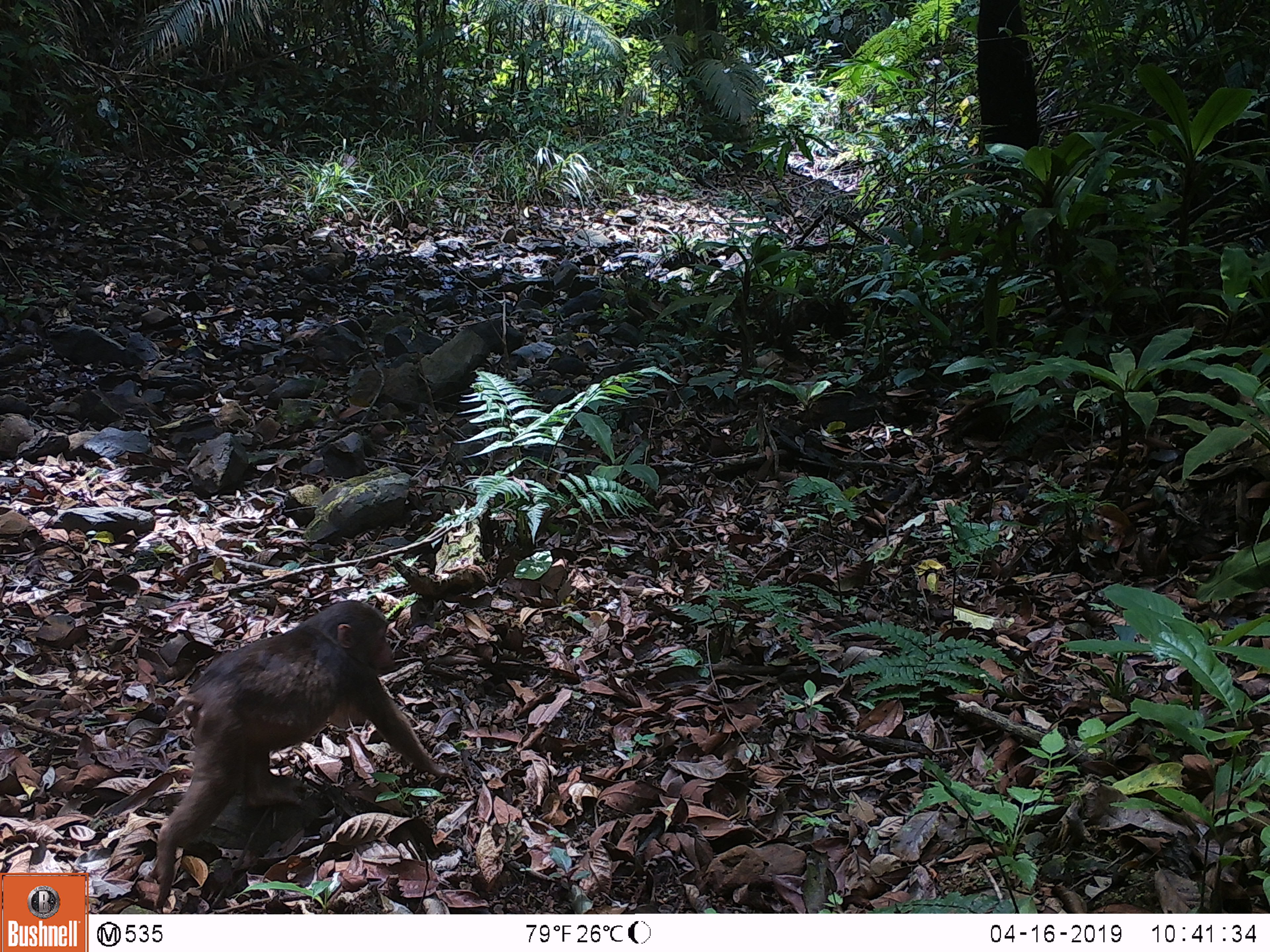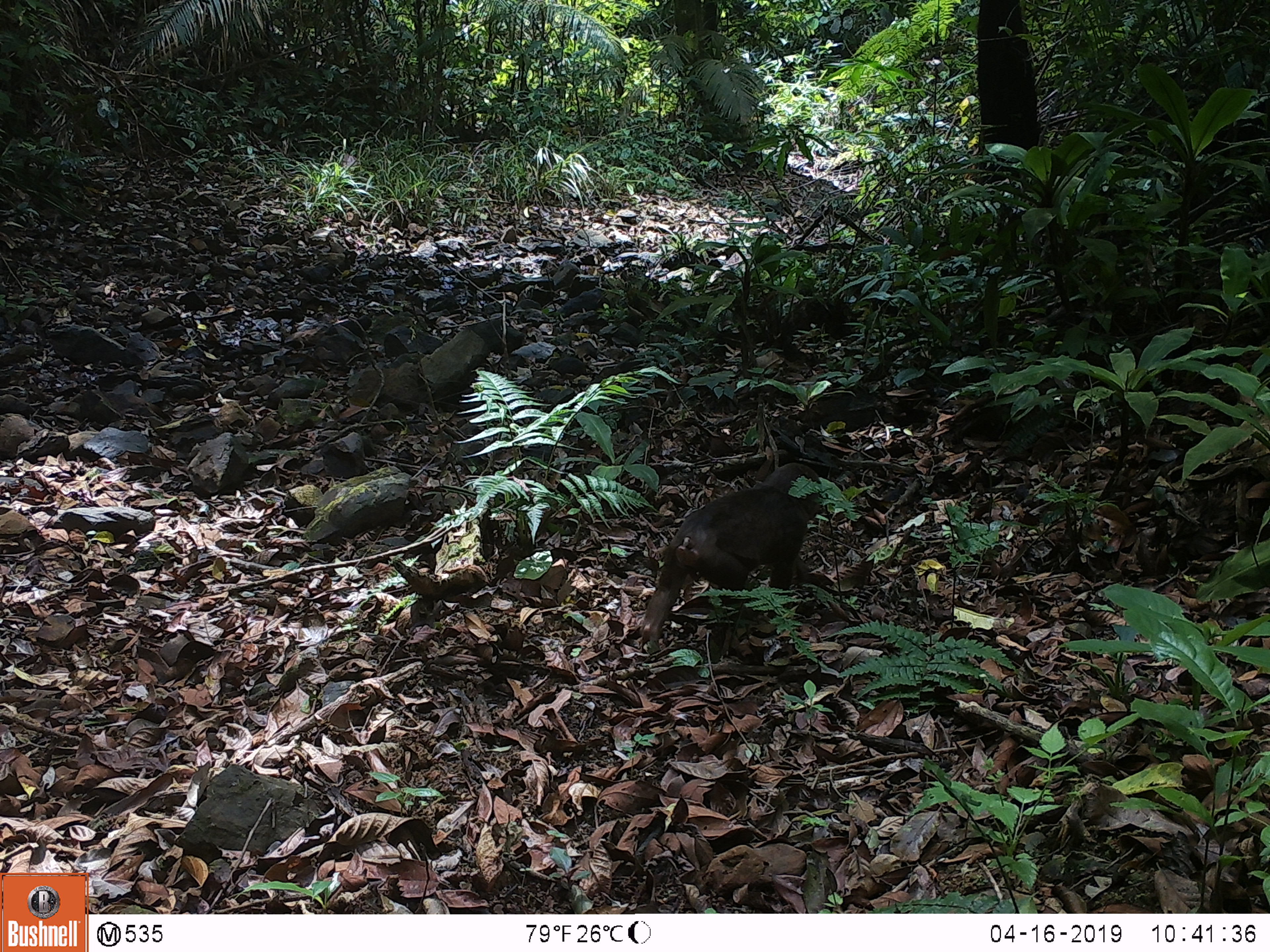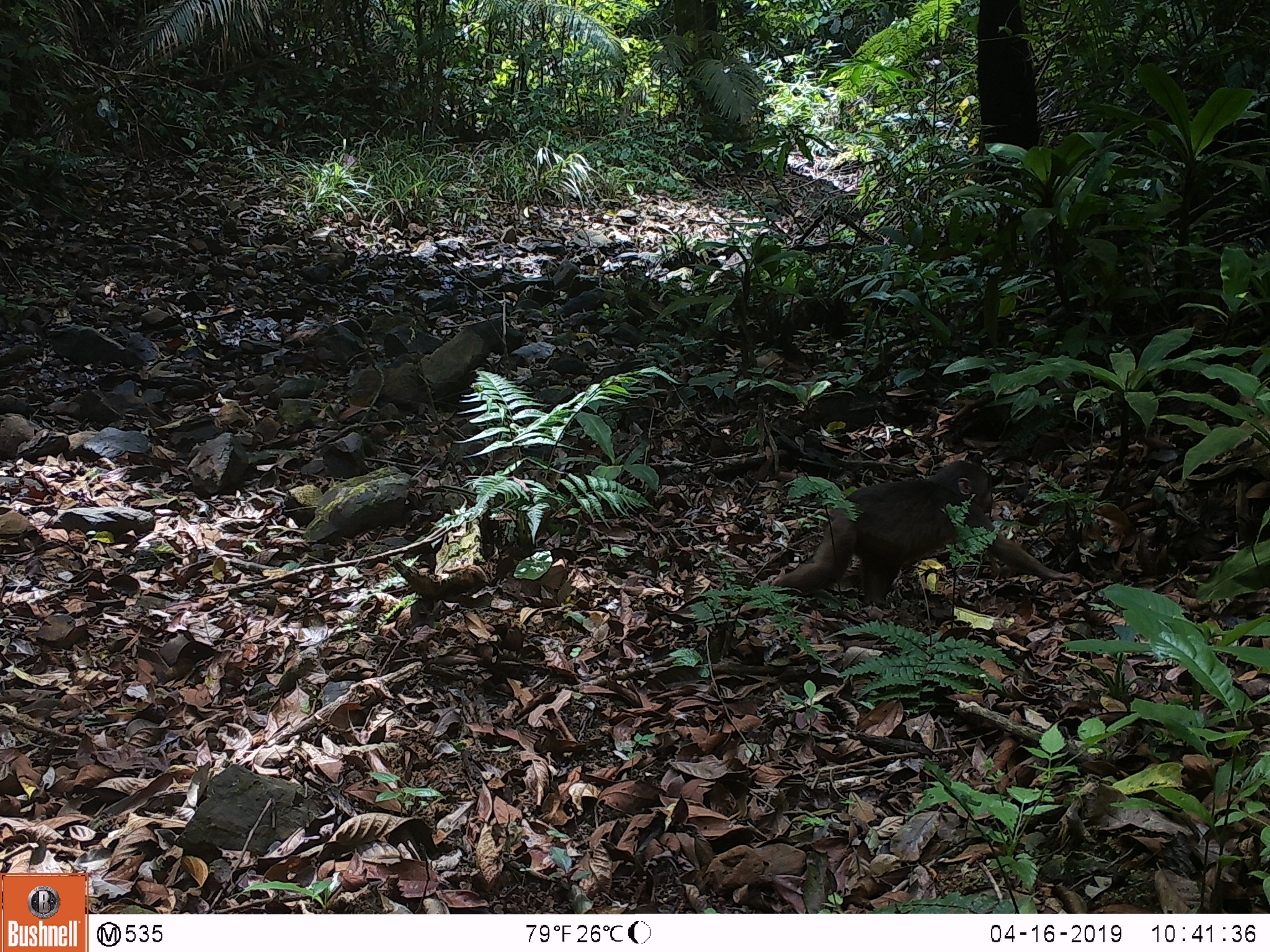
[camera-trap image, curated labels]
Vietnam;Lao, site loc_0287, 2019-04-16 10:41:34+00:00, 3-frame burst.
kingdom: Animalia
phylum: Chordata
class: Mammalia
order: Primates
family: Cercopithecidae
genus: Macaca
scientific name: Macaca arctoides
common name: stump-tailed macaque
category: stump tailed macaque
Stump tailed macaque (stump-tailed macaque) (Macaca arctoides). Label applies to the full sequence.